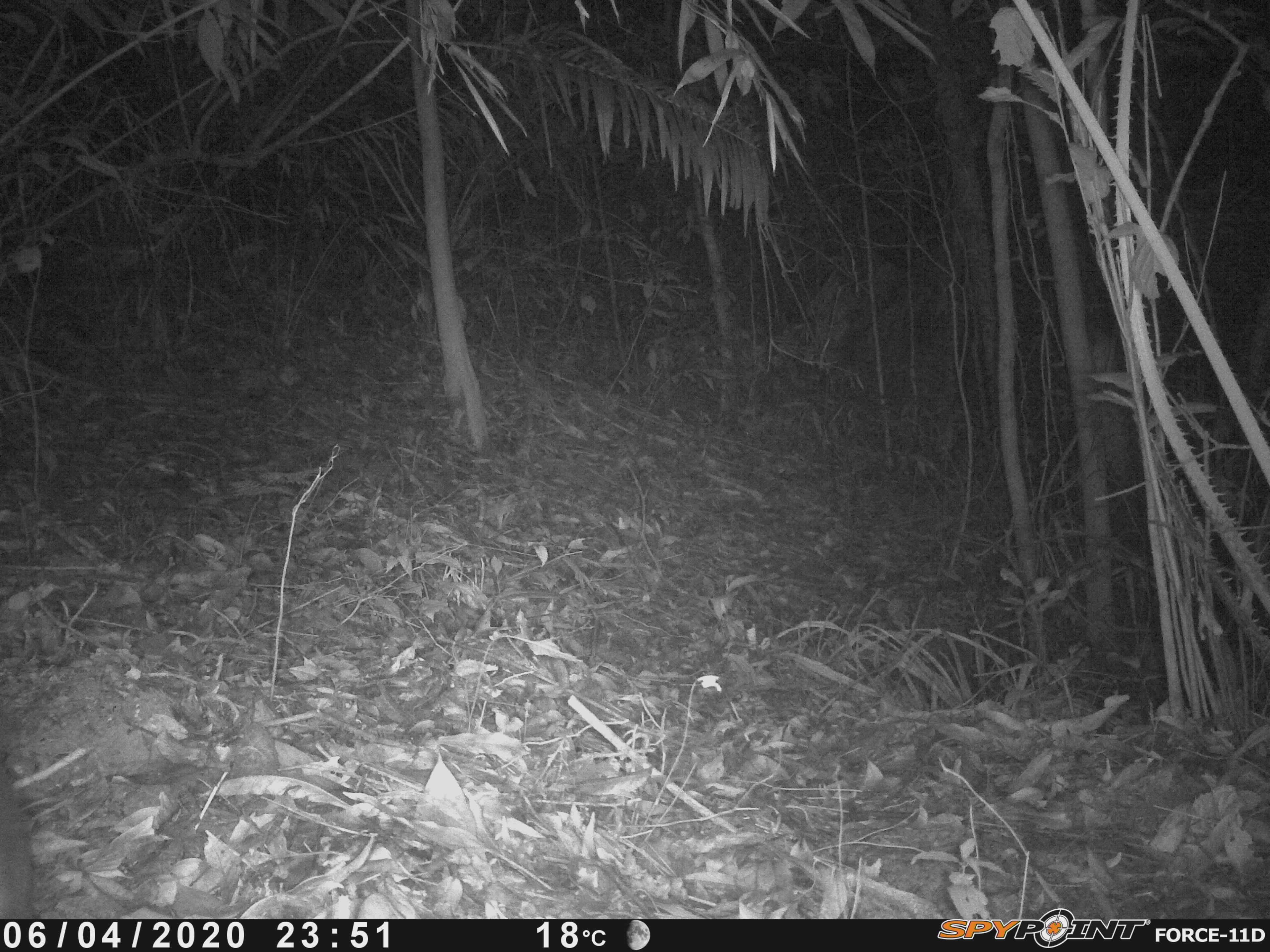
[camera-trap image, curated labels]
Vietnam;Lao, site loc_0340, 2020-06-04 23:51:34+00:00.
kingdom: Animalia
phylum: Chordata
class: Mammalia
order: Carnivora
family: Mustelidae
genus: Melogale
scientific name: Melogale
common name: ferret badger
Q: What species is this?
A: Ferret badger (Melogale).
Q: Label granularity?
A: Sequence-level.